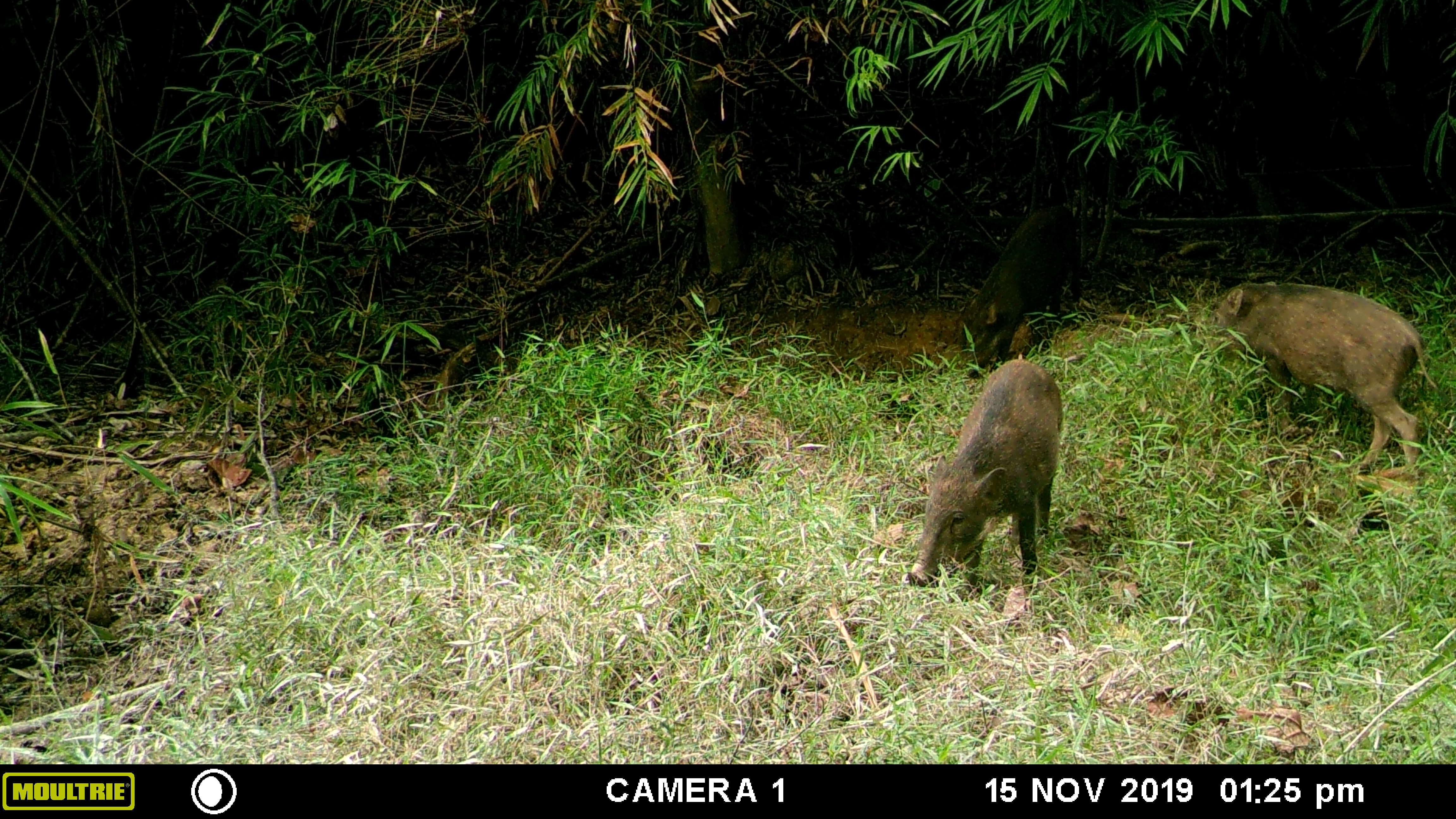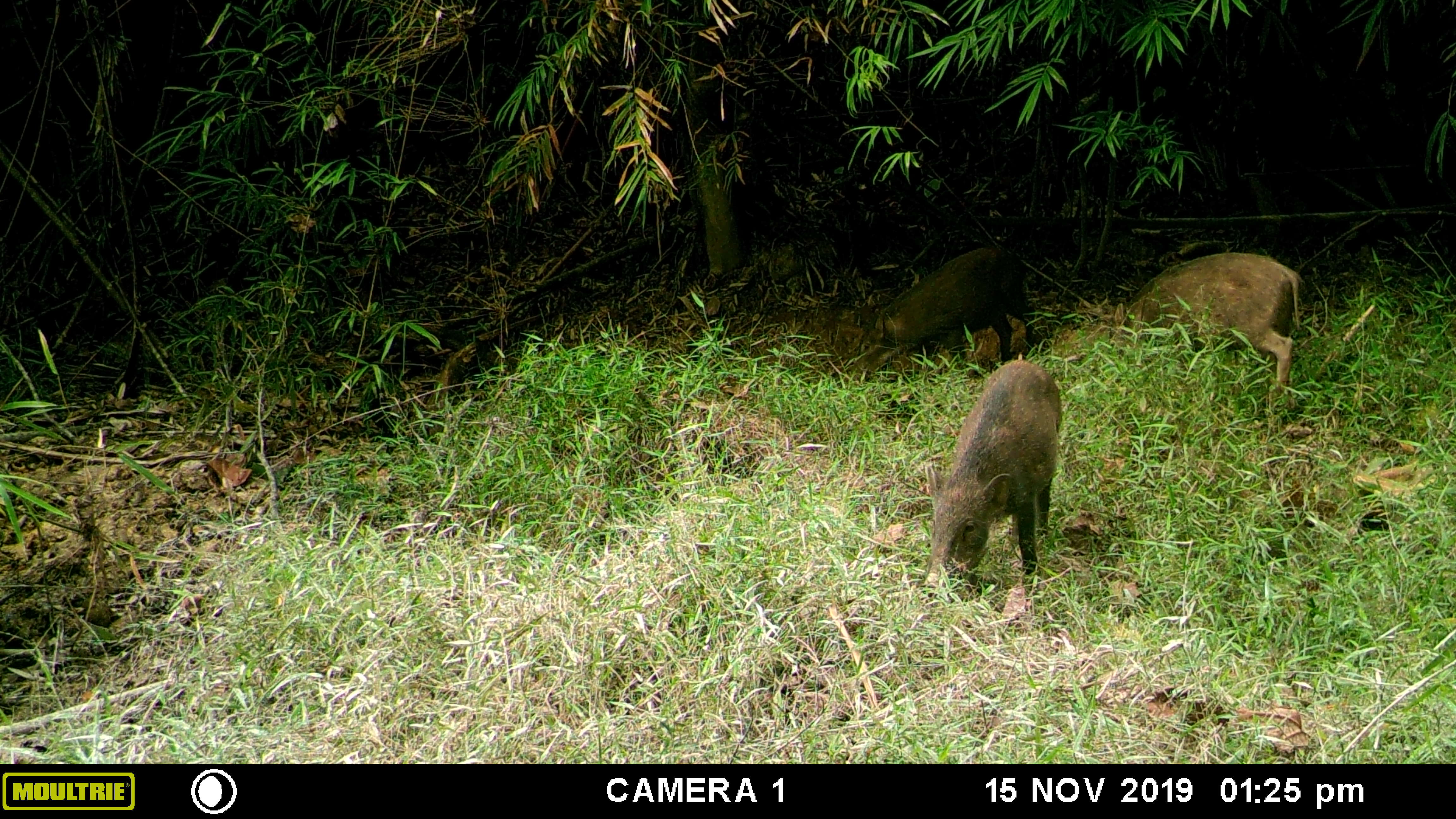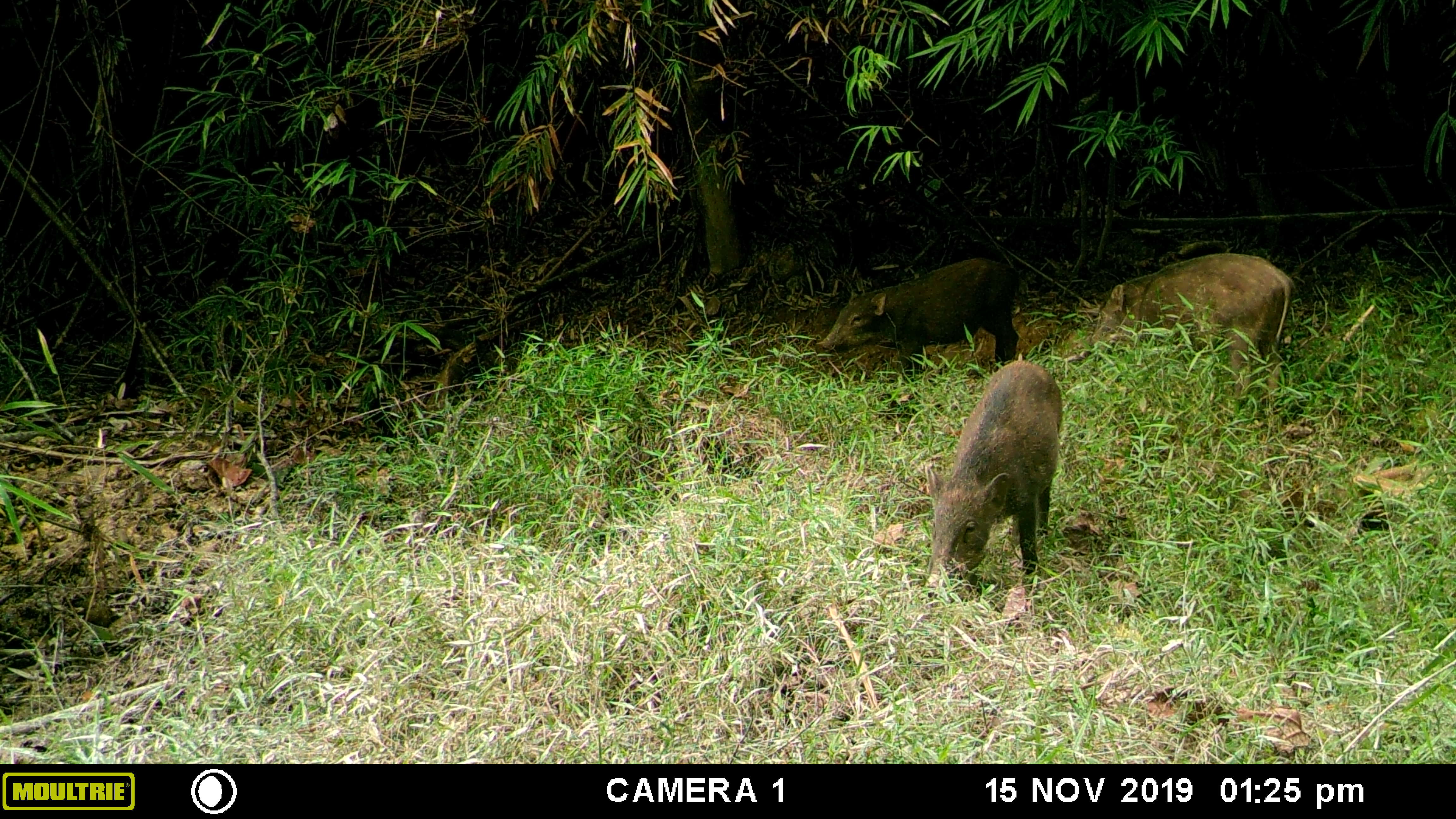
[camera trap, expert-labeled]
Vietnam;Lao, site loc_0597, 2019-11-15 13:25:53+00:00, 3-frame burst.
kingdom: Animalia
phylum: Chordata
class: Mammalia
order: Artiodactyla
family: Suidae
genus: Sus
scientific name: Sus scrofa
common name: eurasian wild pig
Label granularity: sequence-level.